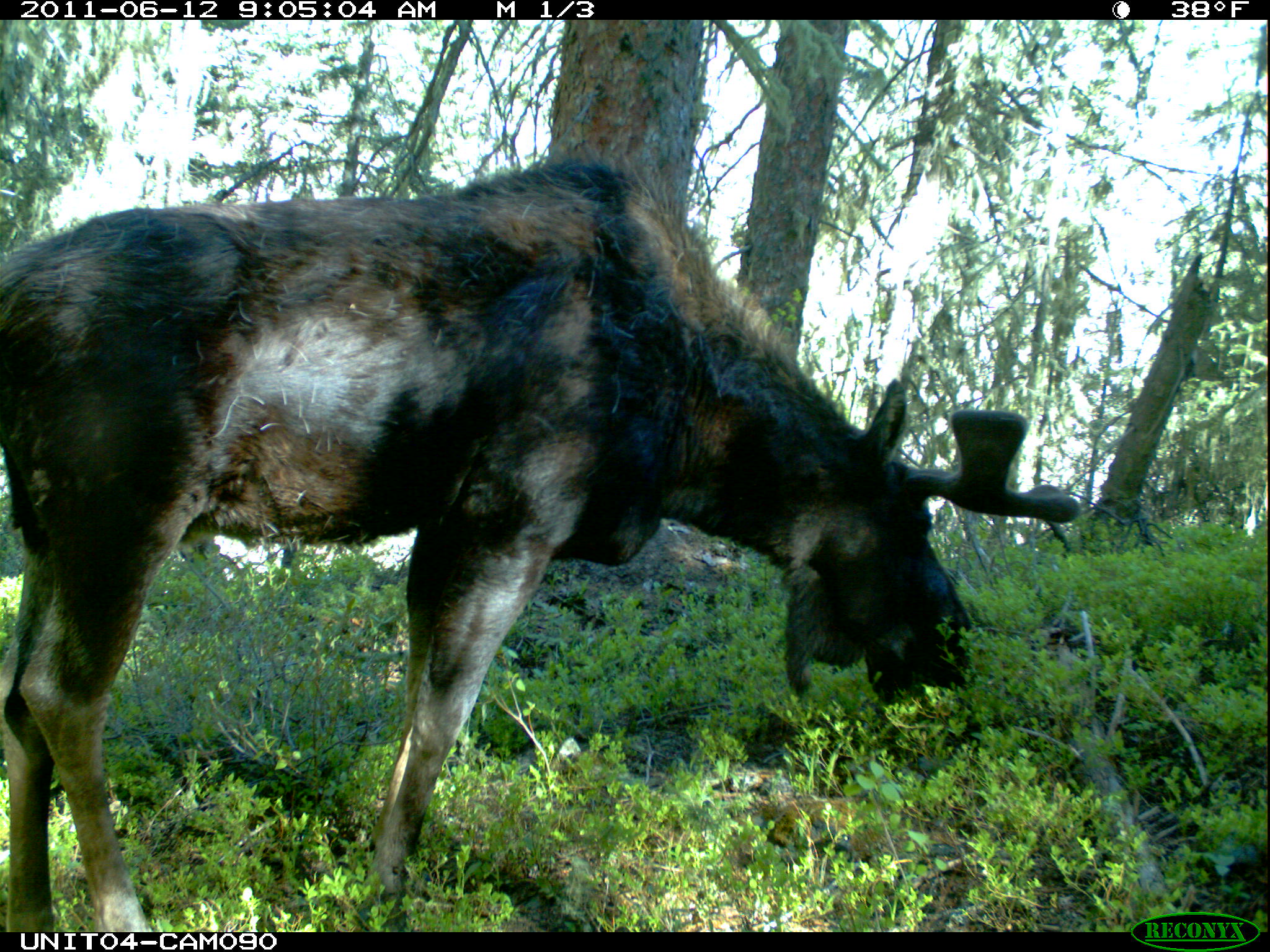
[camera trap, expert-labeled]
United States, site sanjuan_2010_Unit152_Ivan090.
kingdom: Animalia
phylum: Chordata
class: Mammalia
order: Artiodactyla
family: Cervidae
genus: Alces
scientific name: Alces alces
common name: moose